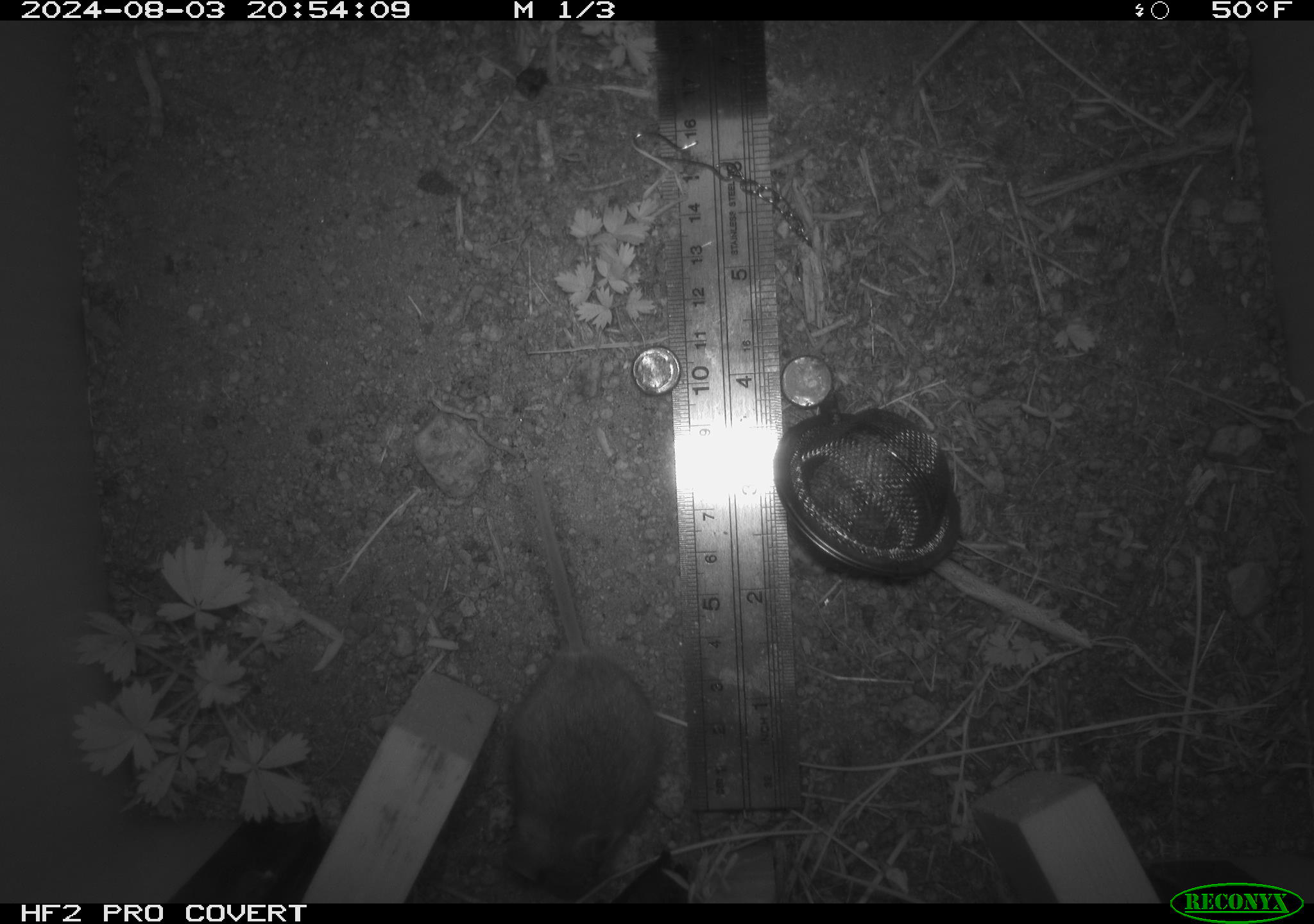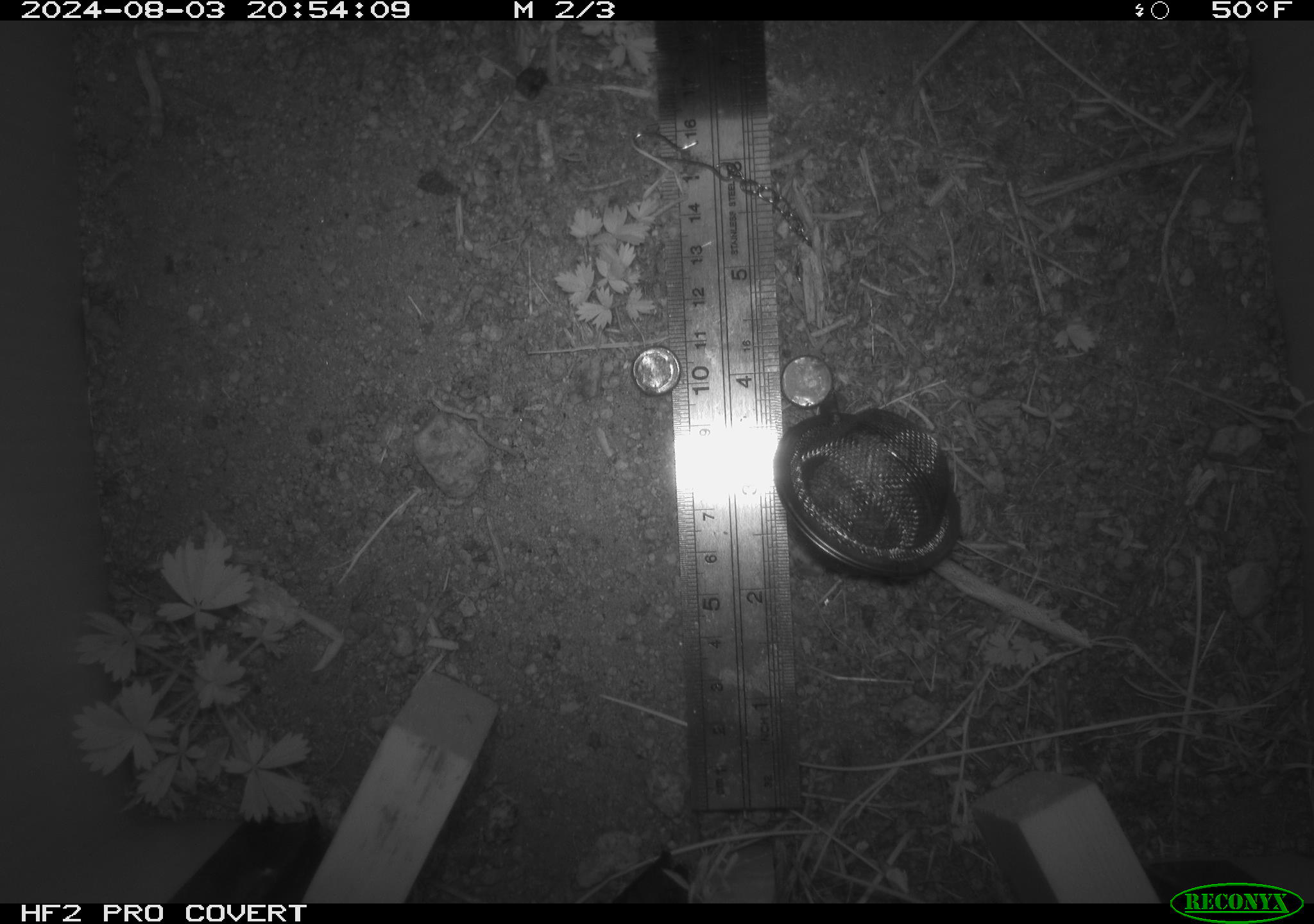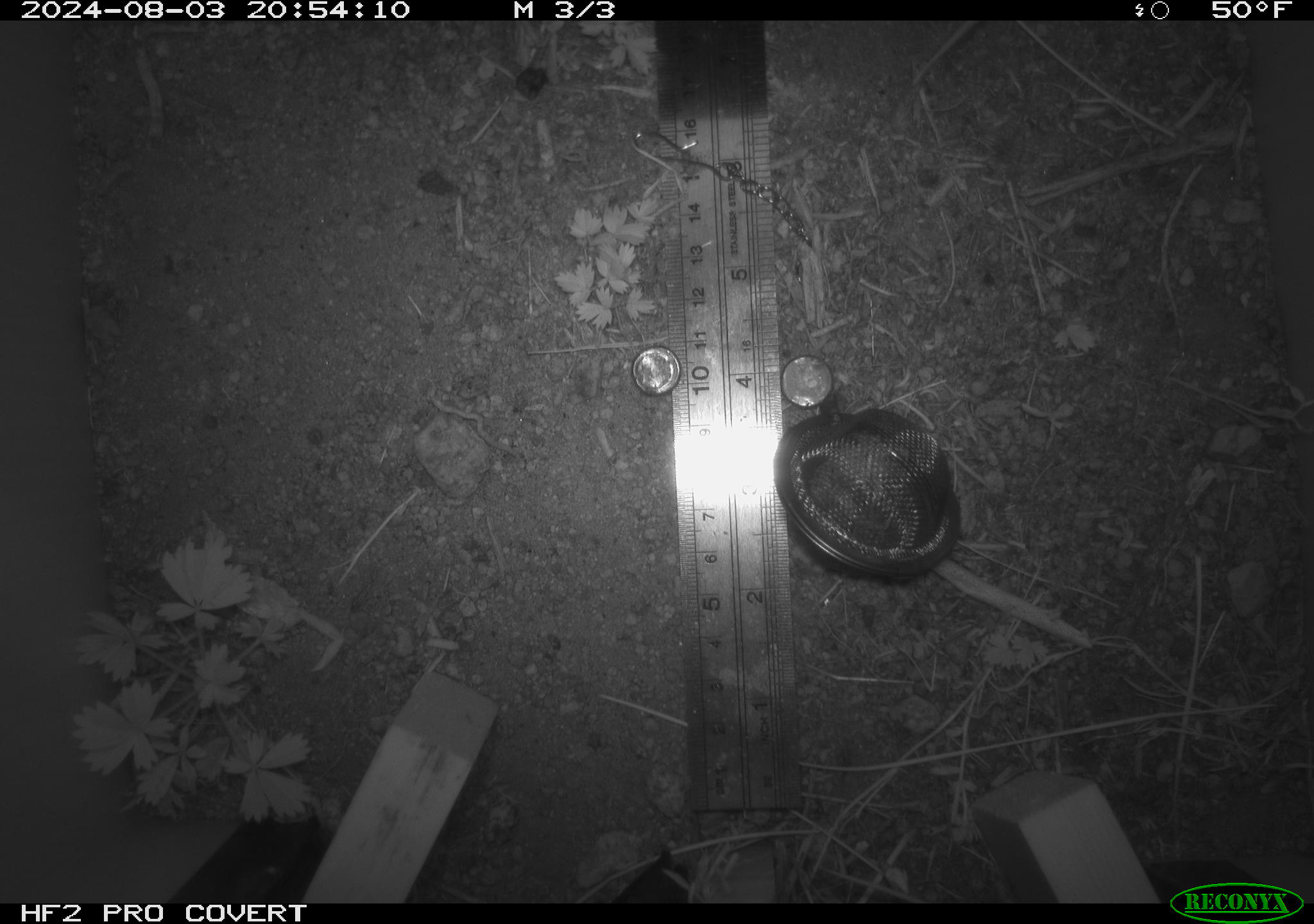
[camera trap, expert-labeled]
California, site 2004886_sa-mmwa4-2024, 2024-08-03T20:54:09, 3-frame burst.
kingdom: Animalia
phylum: Chordata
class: Mammalia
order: Rodentia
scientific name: Rodentia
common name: mouse species